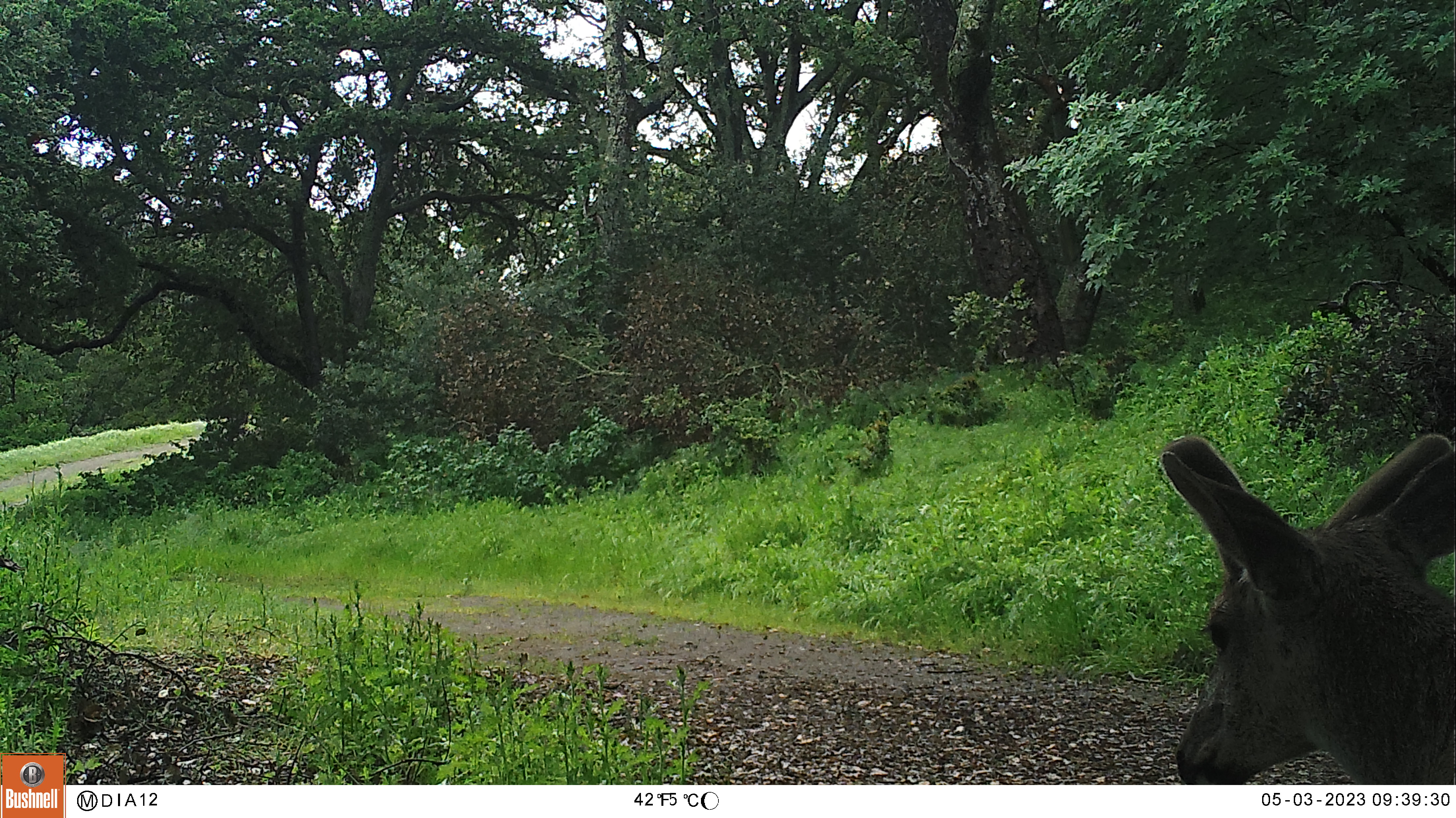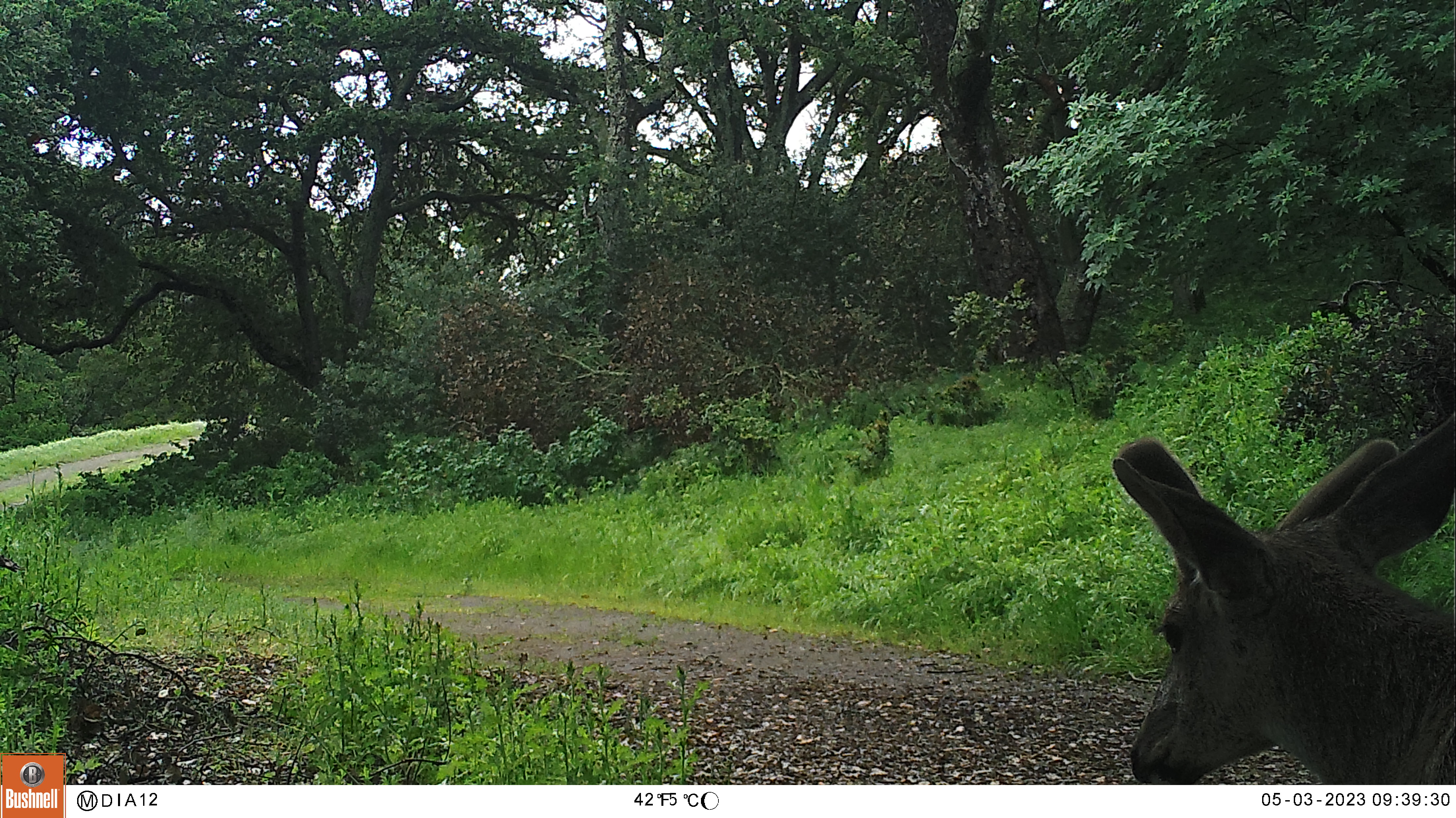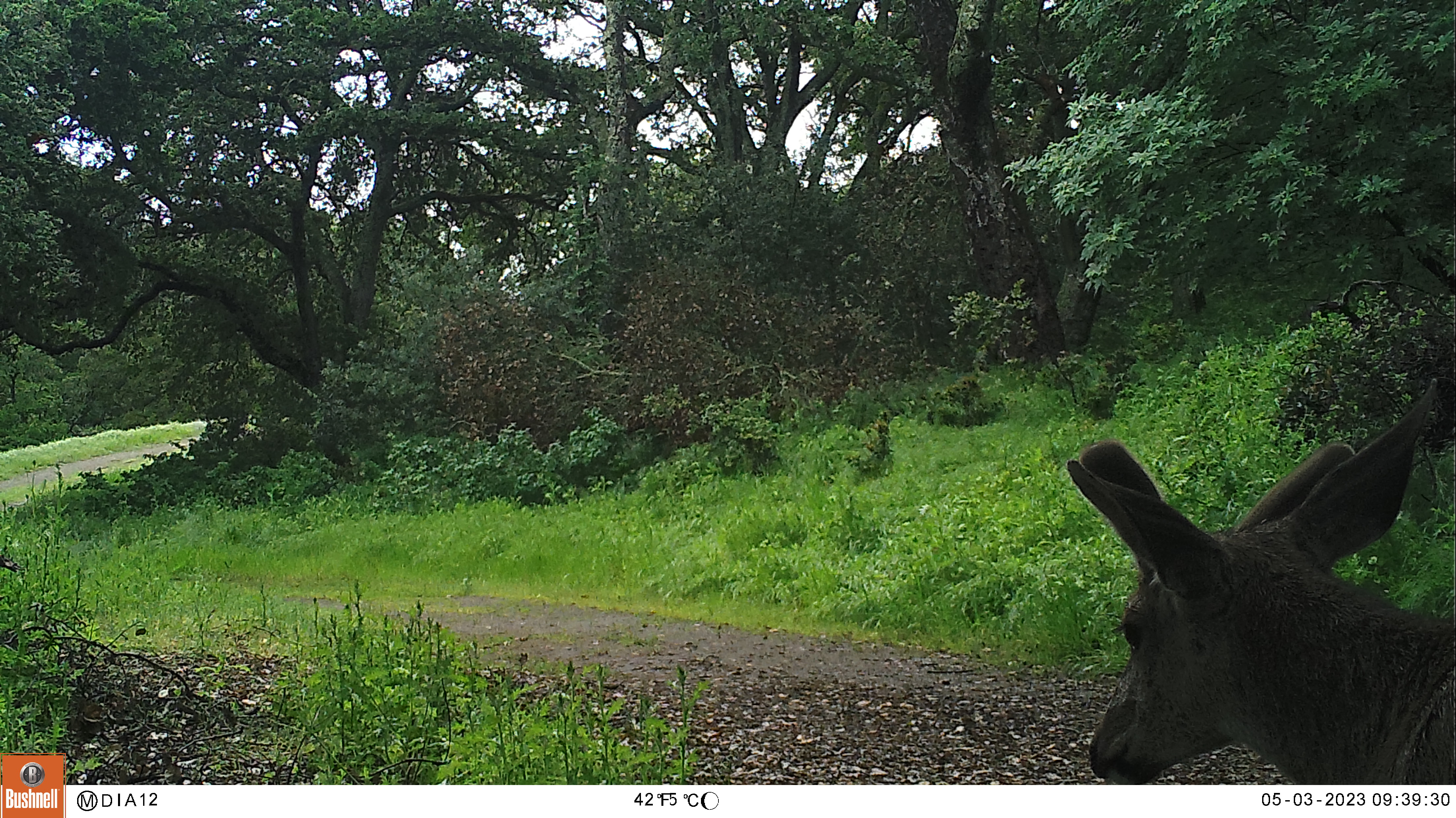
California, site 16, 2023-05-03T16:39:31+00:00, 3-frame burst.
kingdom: Animalia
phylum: Chordata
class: Mammalia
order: Artiodactyla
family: Cervidae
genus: Odocoileus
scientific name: Odocoileus hemionus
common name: mule deer